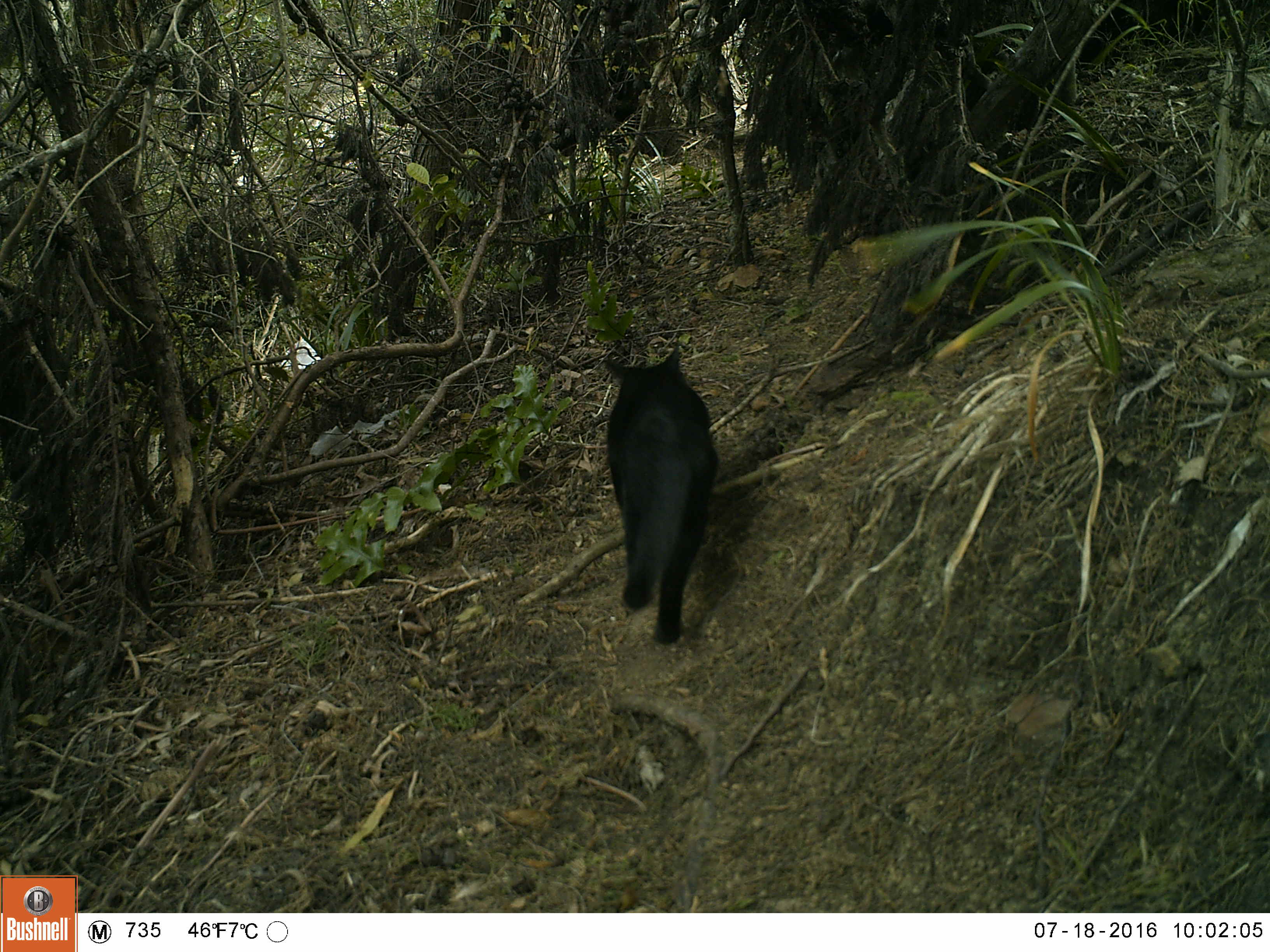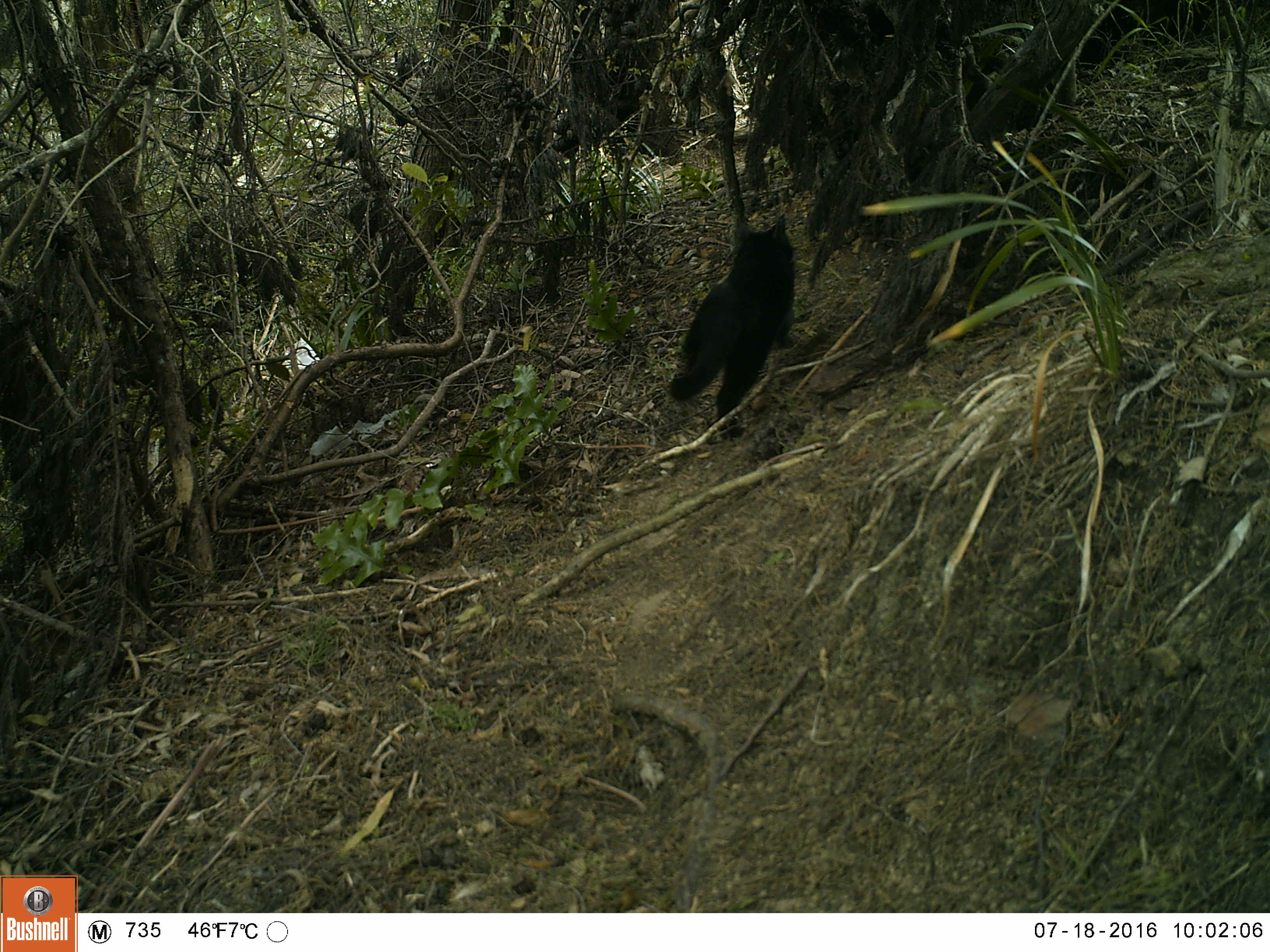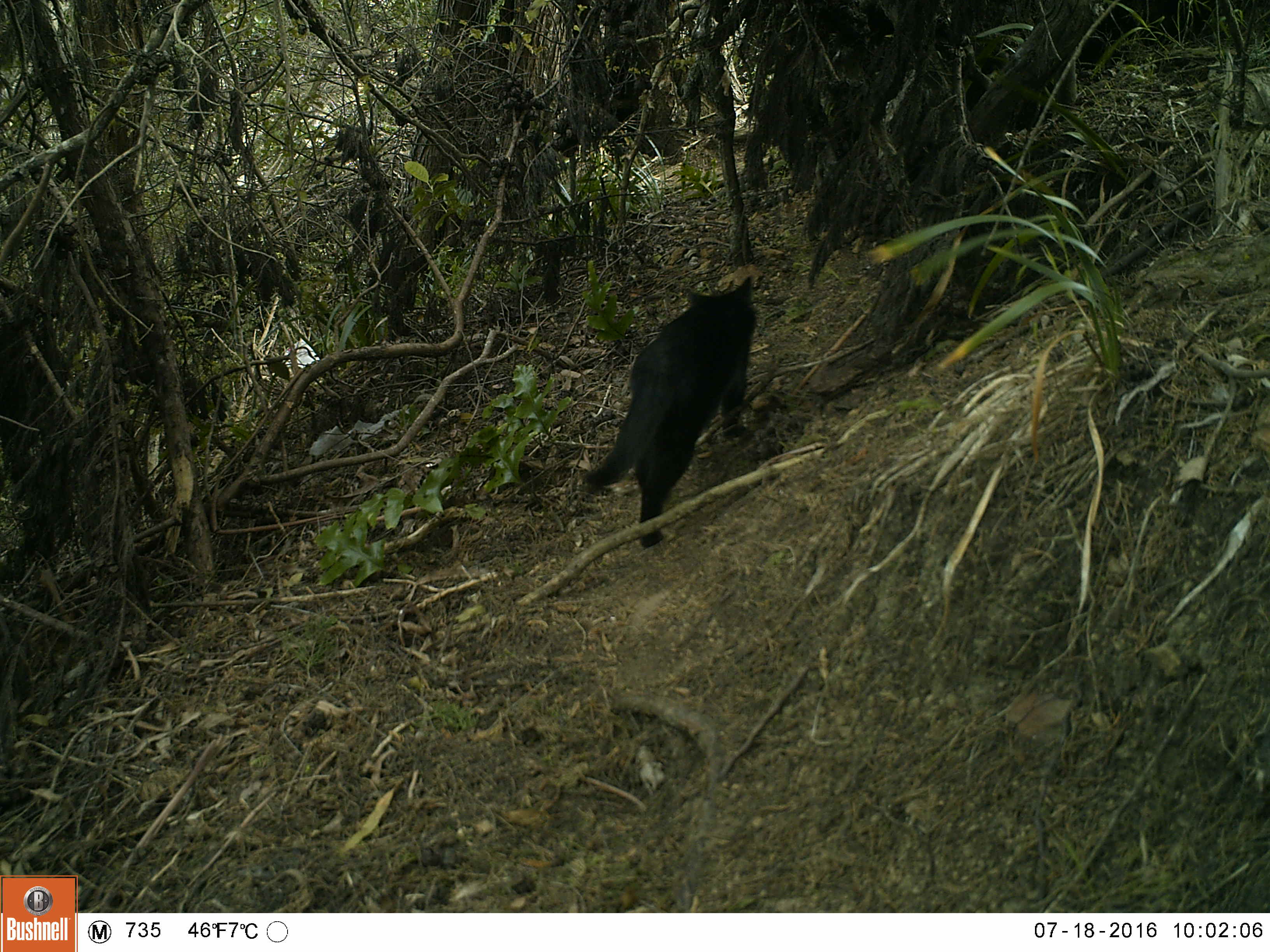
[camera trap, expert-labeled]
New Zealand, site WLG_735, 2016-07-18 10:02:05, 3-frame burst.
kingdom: Animalia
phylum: Chordata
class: Mammalia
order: Carnivora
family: Felidae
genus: Felis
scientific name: Felis catus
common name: domestic cat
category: cat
Cat (domestic cat) (Felis catus).